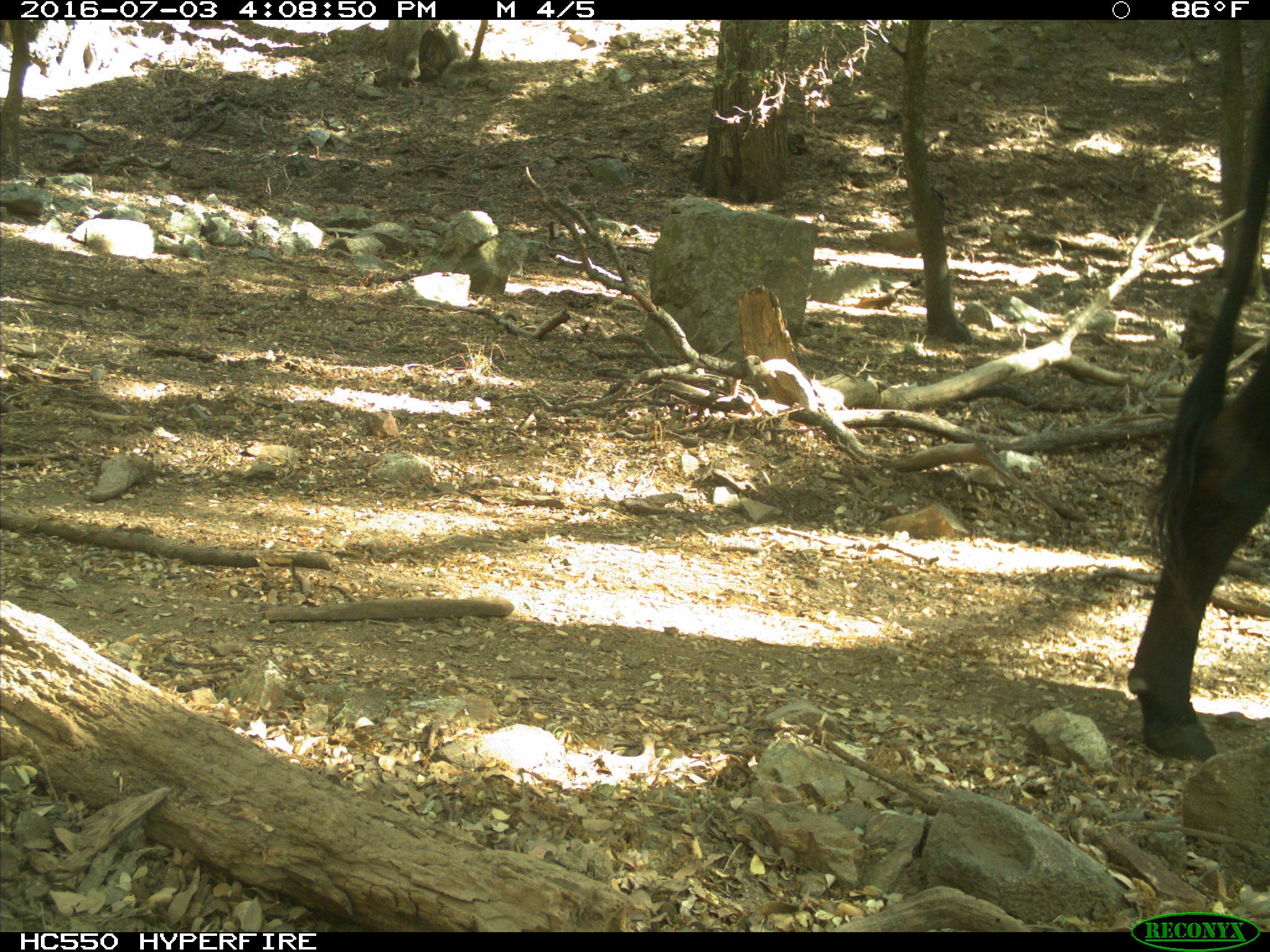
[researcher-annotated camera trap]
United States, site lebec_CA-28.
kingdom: Animalia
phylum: Chordata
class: Mammalia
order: Artiodactyla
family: Bovidae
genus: Bos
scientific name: Bos taurus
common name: domestic cow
Bos taurus (domestic cow).